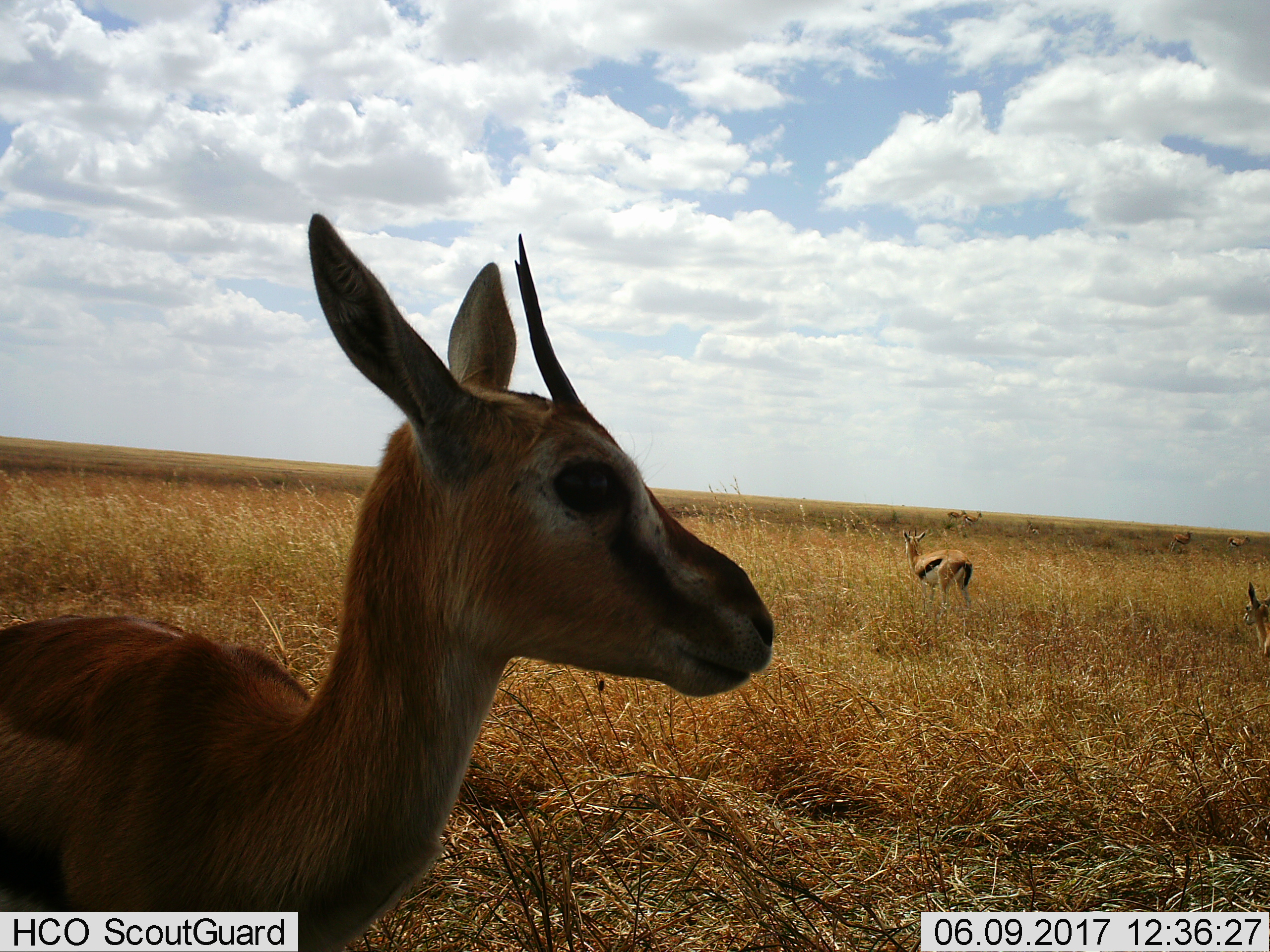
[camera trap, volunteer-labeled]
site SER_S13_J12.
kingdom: Animalia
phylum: Chordata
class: Mammalia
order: Artiodactyla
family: Bovidae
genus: Eudorcas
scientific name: Eudorcas thomsonii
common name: thomson's gazelle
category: gazellethomsons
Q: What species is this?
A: Gazellethomsons (thomson's gazelle) (Eudorcas thomsonii).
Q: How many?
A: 7.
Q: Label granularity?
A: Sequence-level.